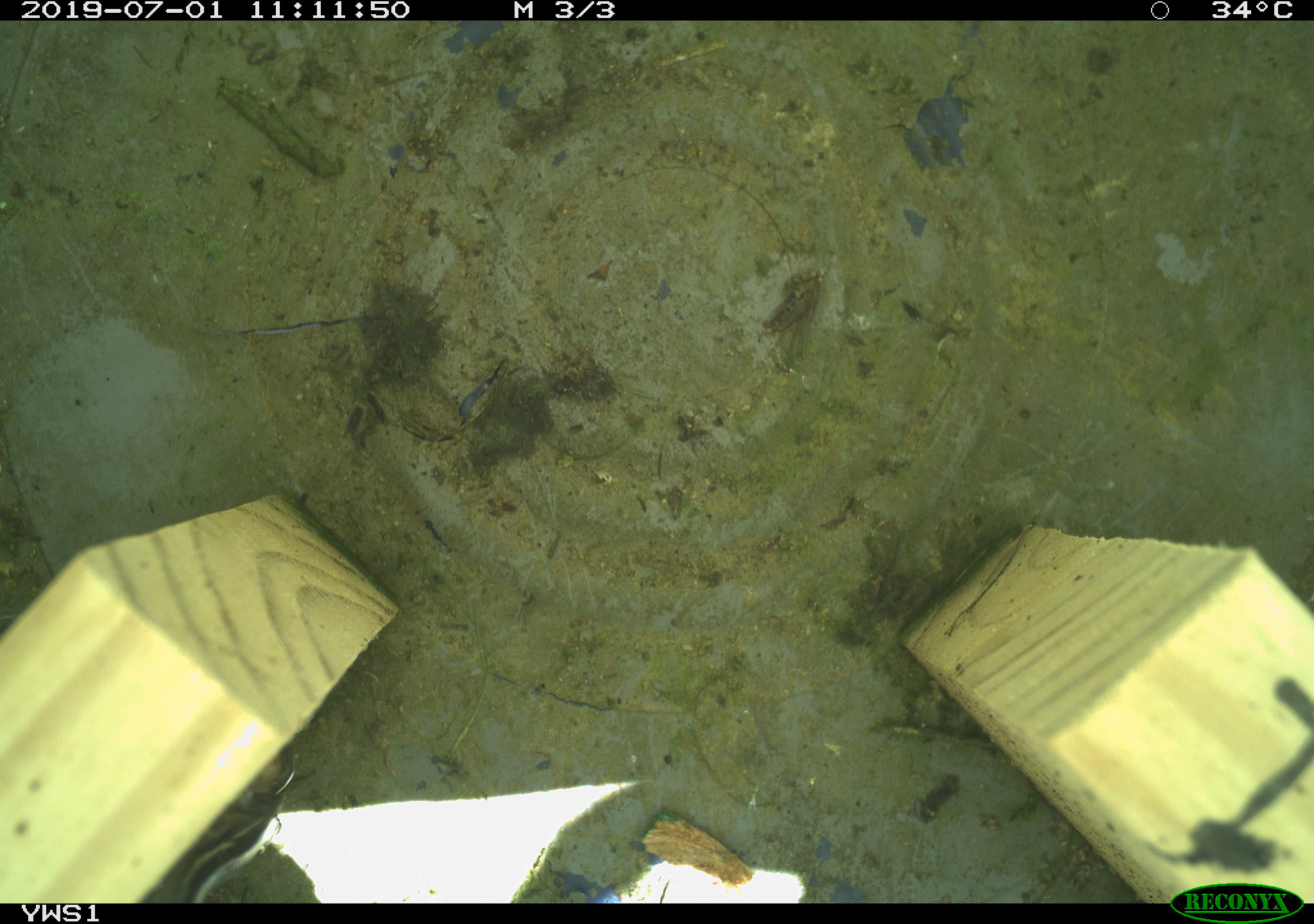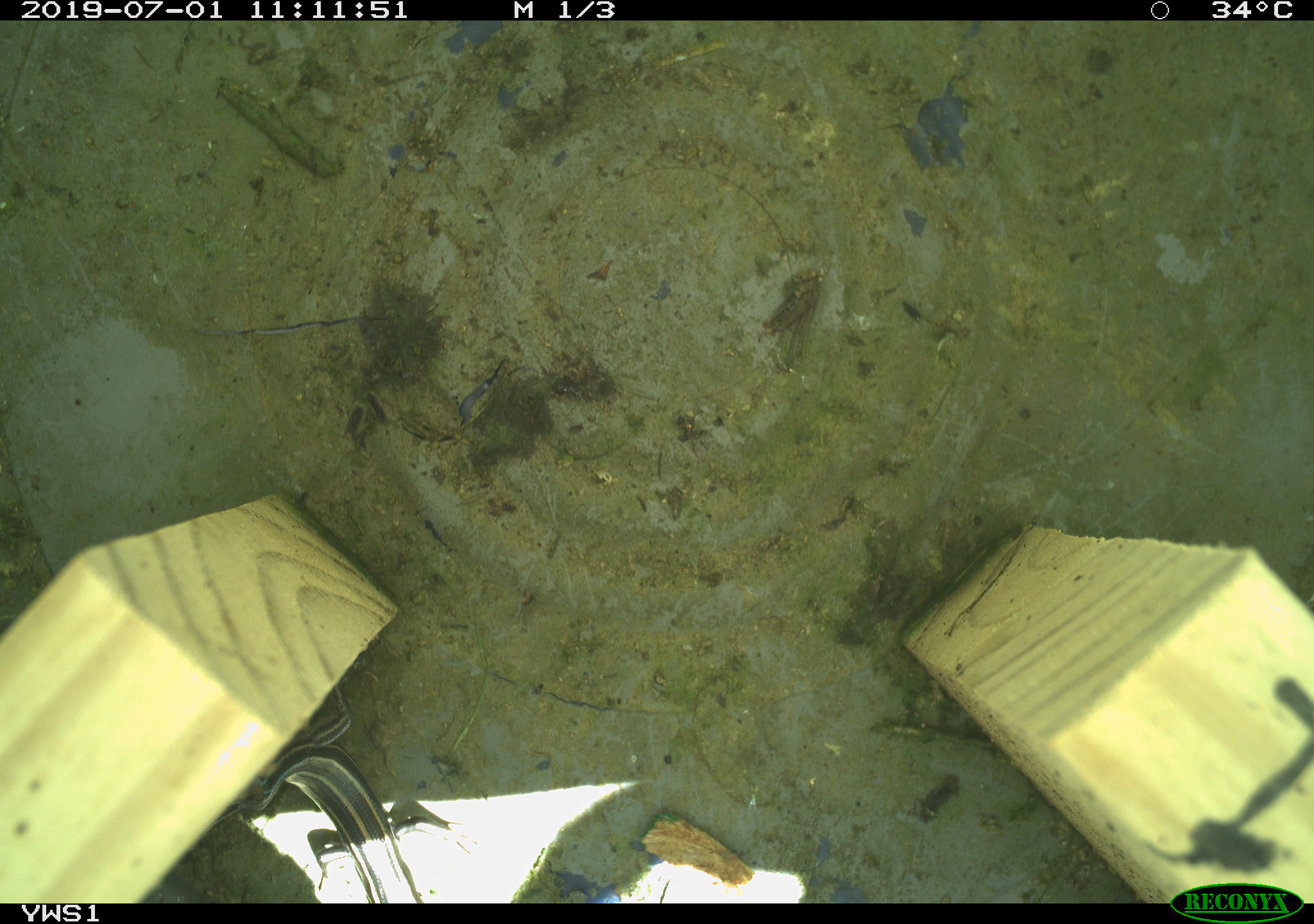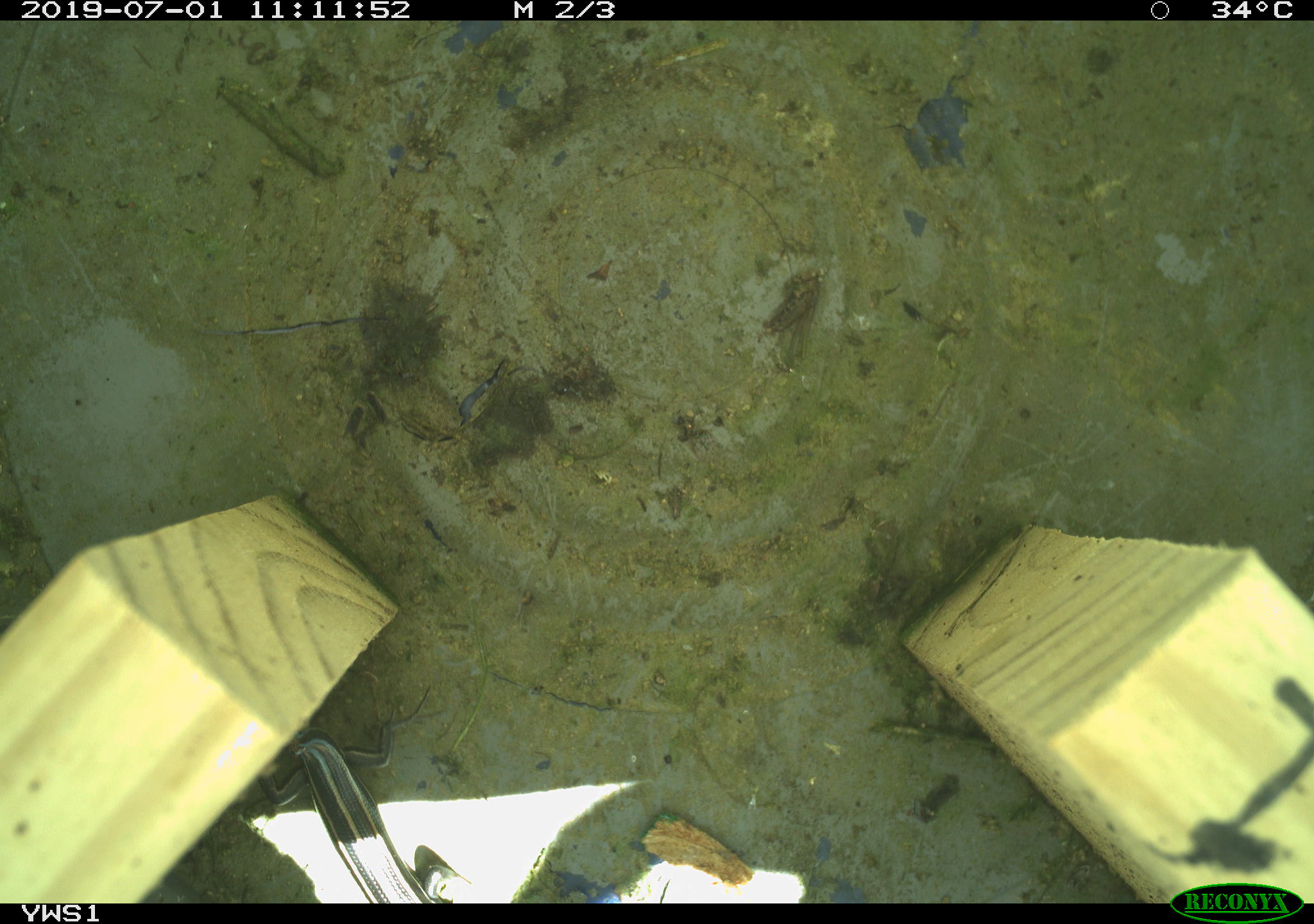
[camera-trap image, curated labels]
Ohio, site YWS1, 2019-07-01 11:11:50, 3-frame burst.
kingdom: Animalia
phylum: Chordata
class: Reptilia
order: Squamata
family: Scincidae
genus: Plestiodon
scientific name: Plestiodon fasciatus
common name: common five-lined skink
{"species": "common five-lined skink (Plestiodon fasciatus)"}